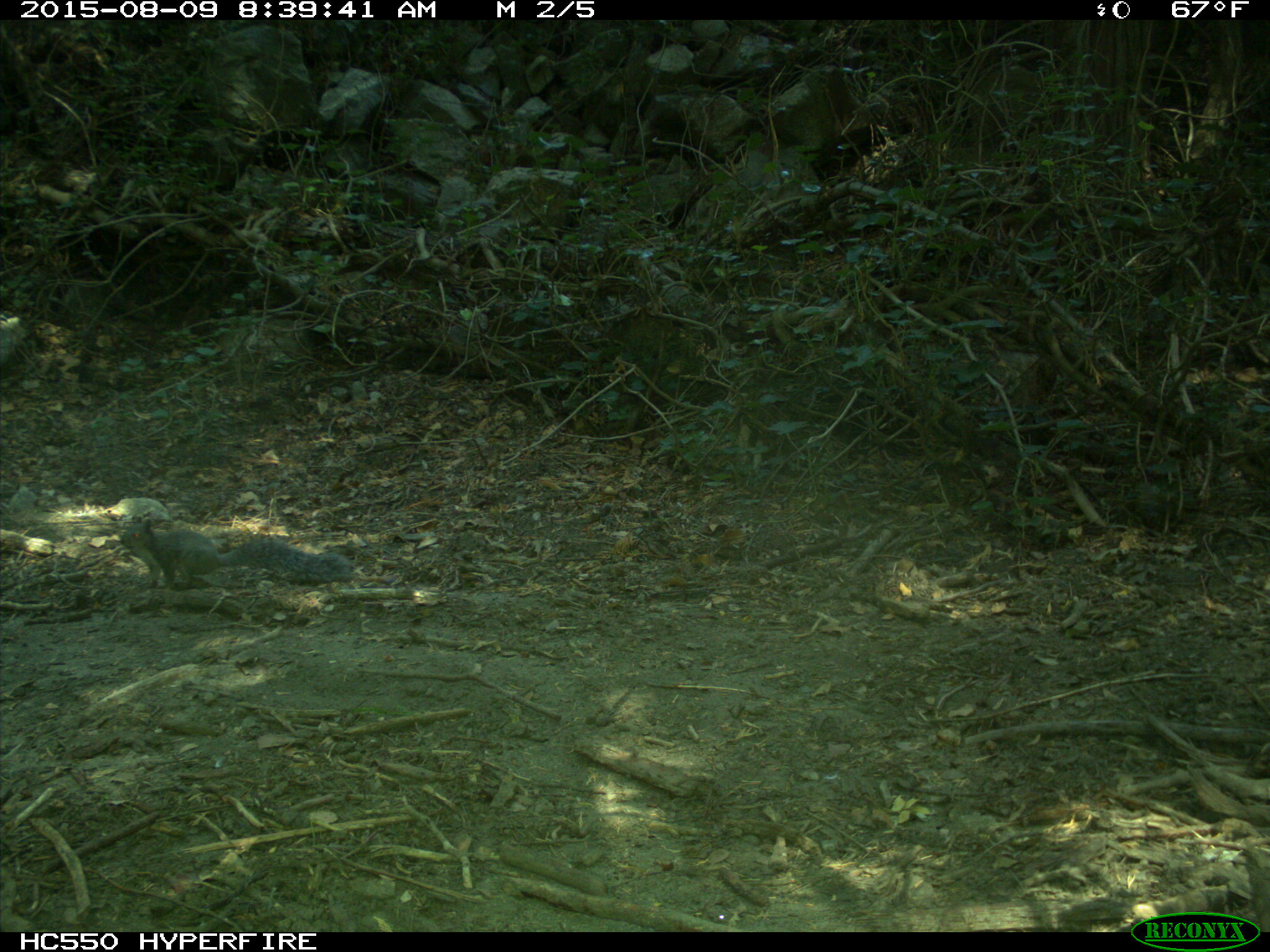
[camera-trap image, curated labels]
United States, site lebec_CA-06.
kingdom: Animalia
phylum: Chordata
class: Mammalia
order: Rodentia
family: Sciuridae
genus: Sciurus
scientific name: Sciurus carolinensis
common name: eastern gray squirrel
Sciurus carolinensis (eastern gray squirrel).